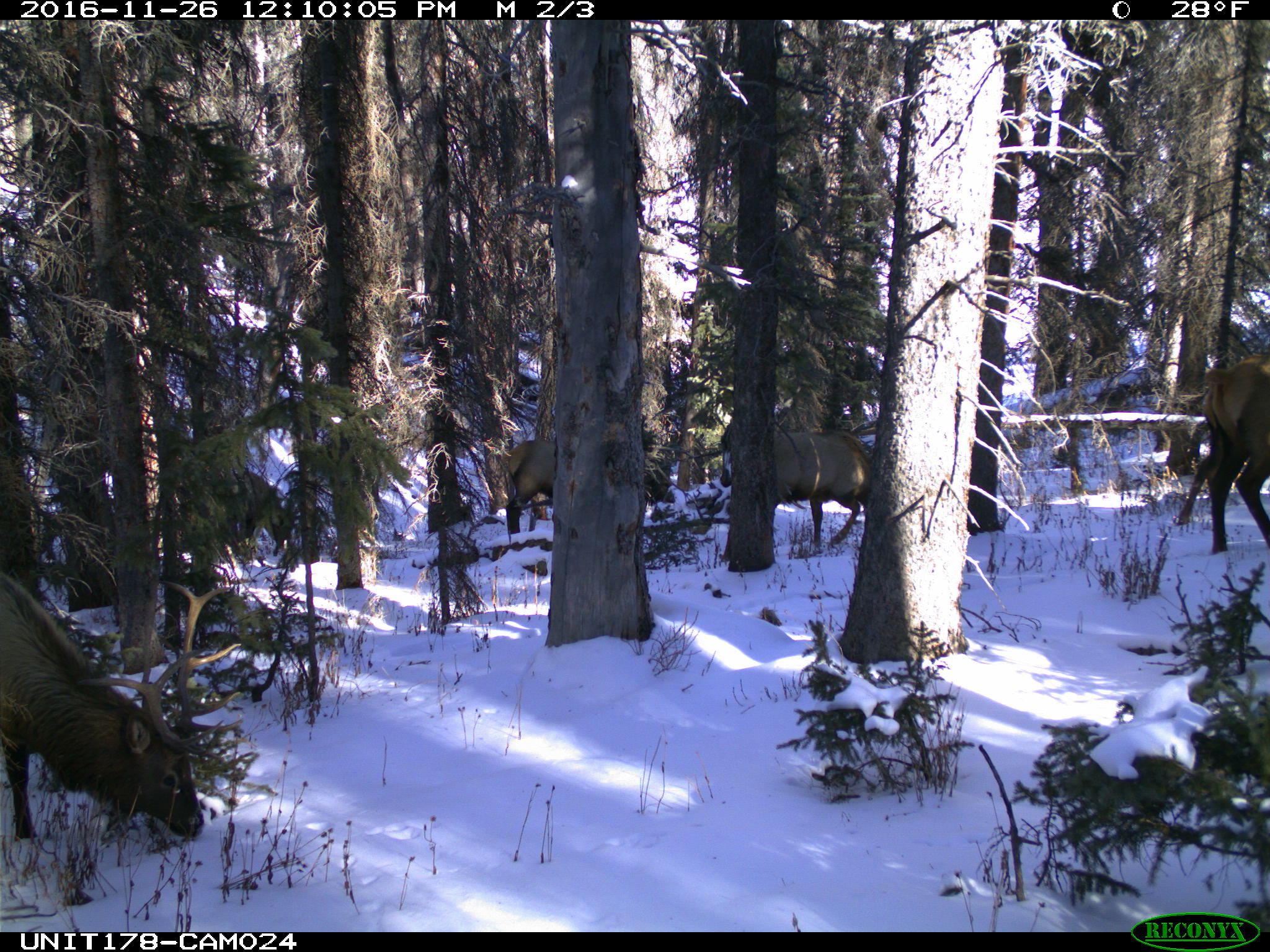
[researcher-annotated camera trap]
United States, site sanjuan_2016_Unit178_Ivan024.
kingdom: Animalia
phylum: Chordata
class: Mammalia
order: Artiodactyla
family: Cervidae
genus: Cervus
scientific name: Cervus elaphus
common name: red deer